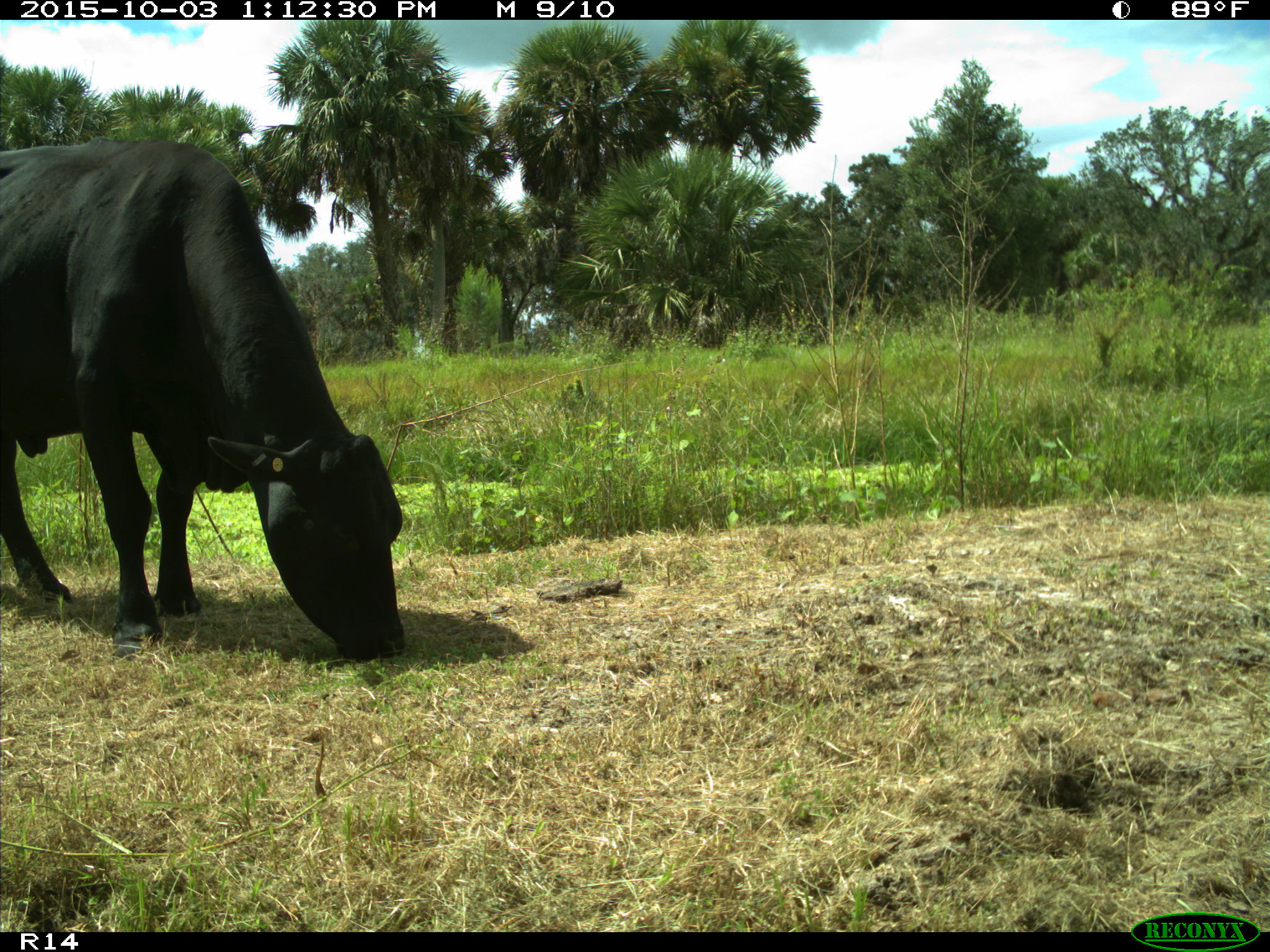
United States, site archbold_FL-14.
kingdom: Animalia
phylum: Chordata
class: Mammalia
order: Artiodactyla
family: Bovidae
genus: Bos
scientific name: Bos taurus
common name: domestic cow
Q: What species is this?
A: Bos taurus (domestic cow).